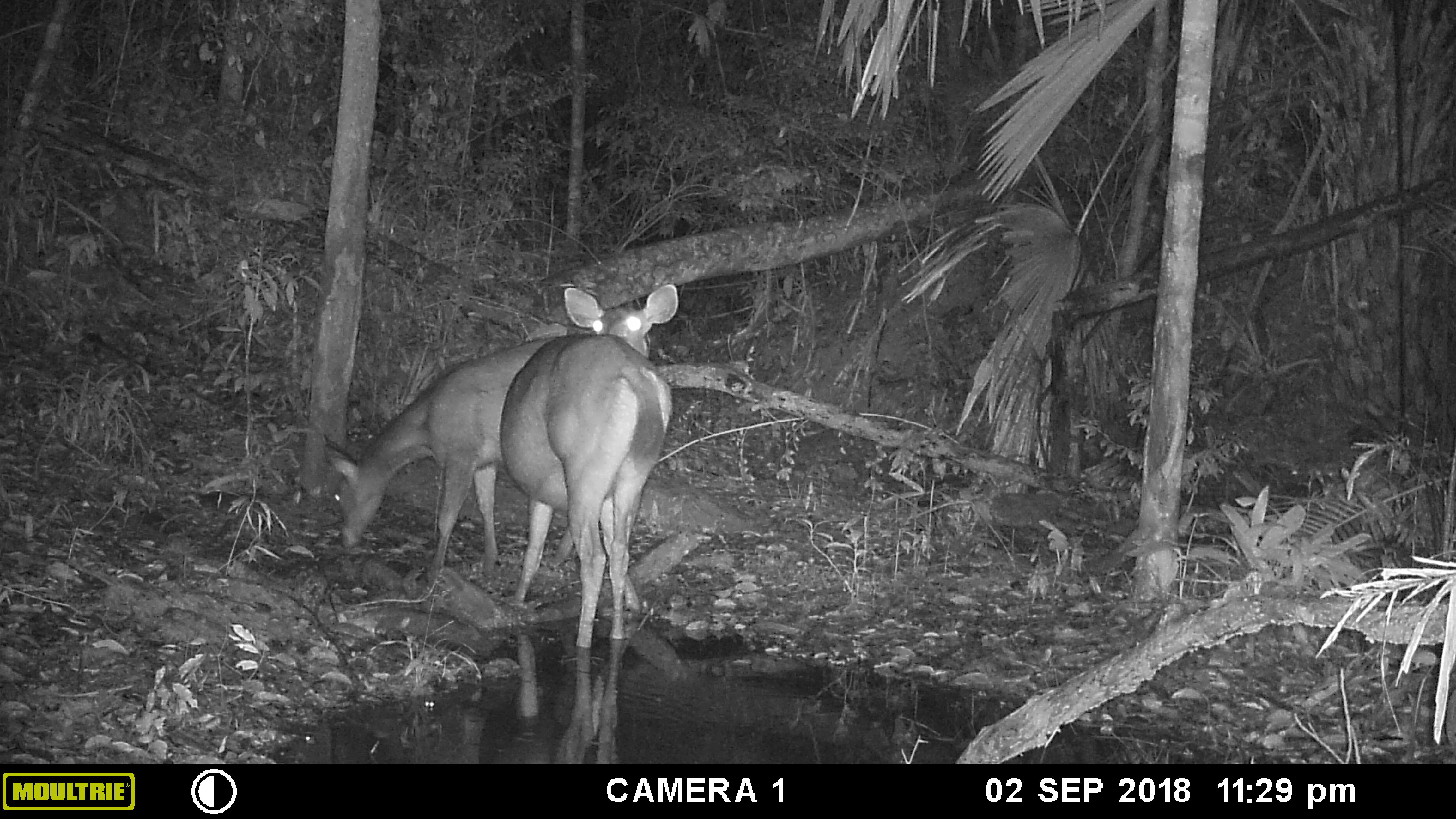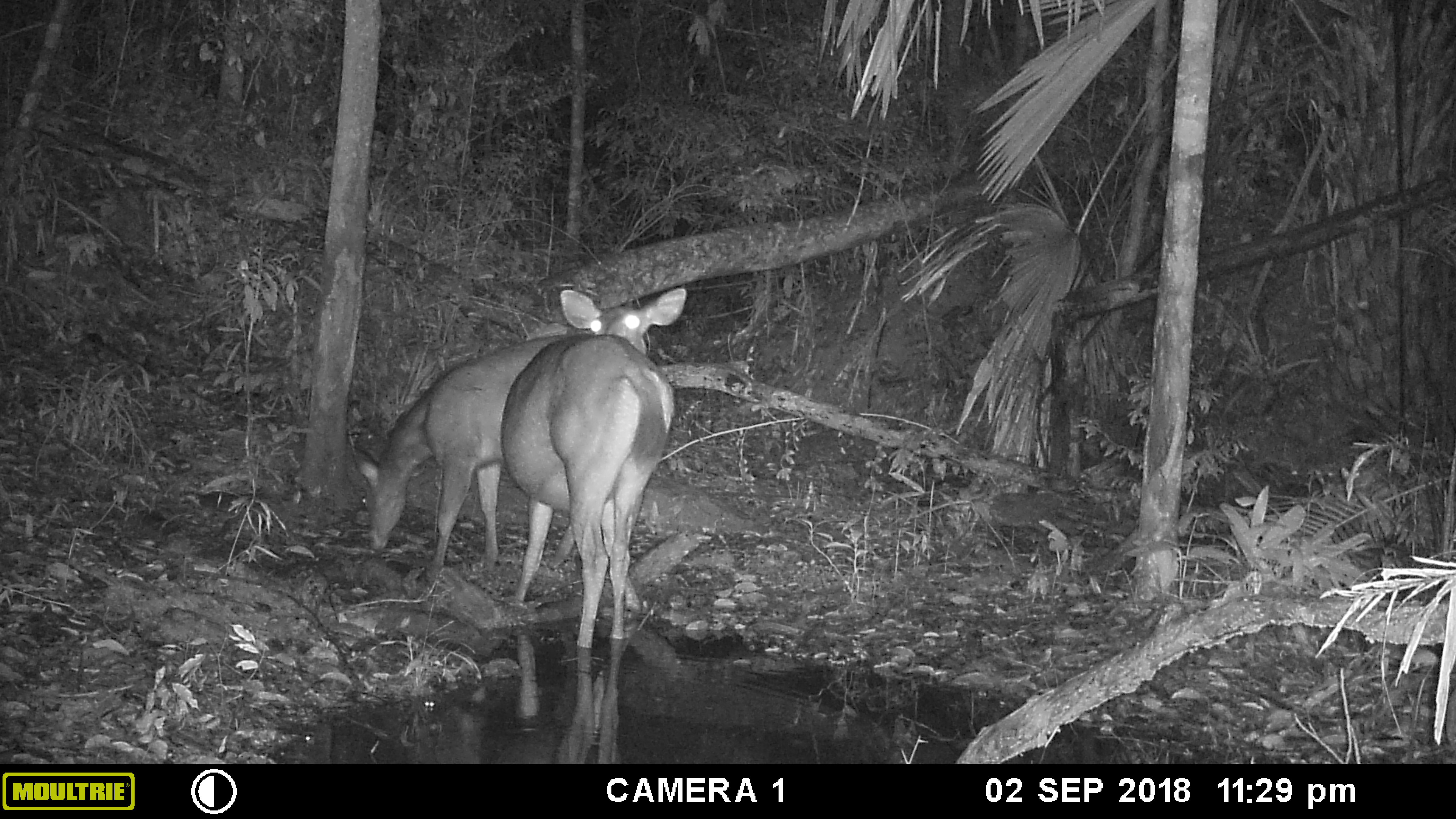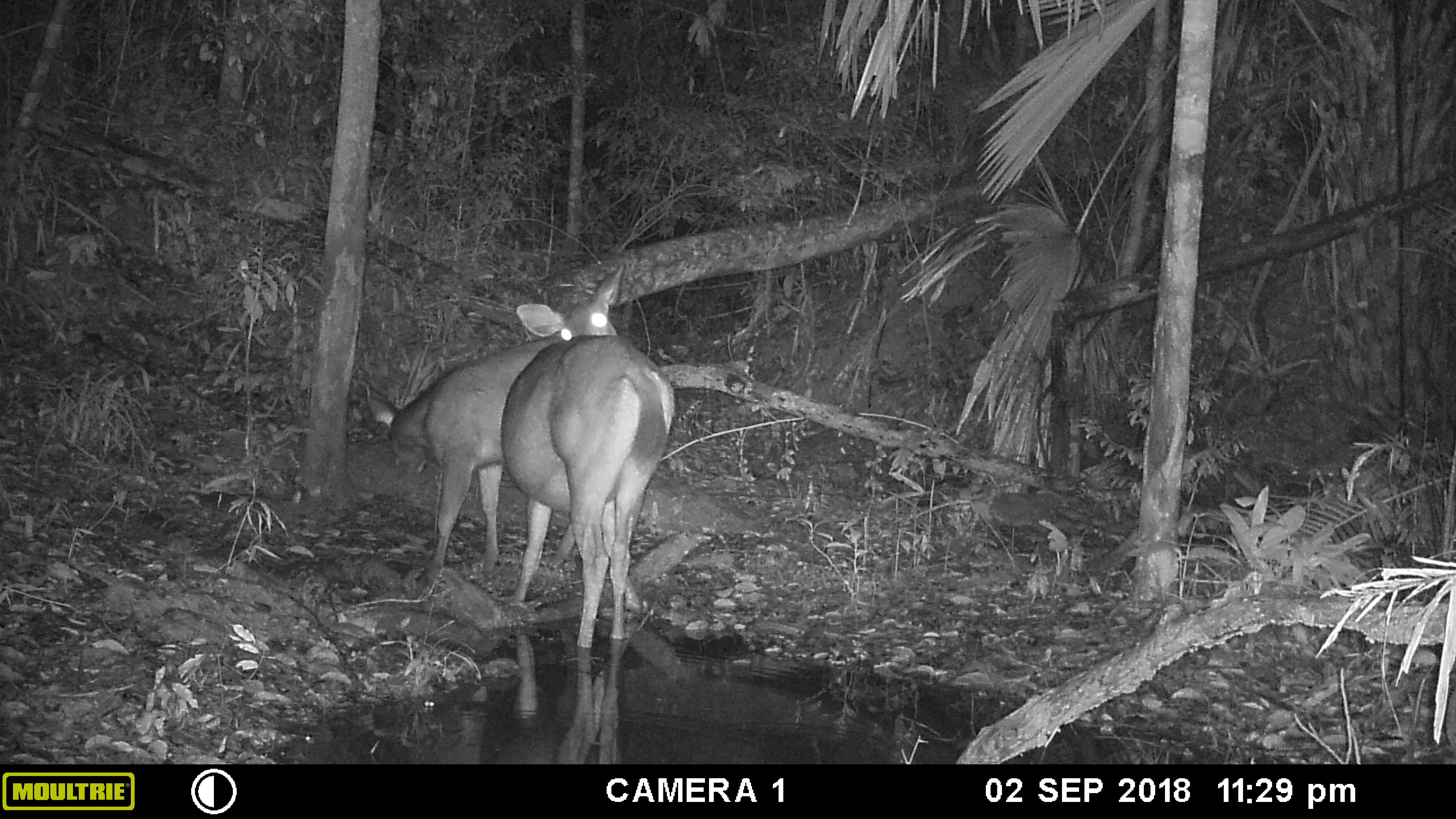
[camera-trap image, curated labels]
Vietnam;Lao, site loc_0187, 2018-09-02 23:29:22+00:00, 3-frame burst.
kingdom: Animalia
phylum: Chordata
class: Mammalia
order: Artiodactyla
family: Cervidae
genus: Rusa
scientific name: Rusa unicolor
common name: sambar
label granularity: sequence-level